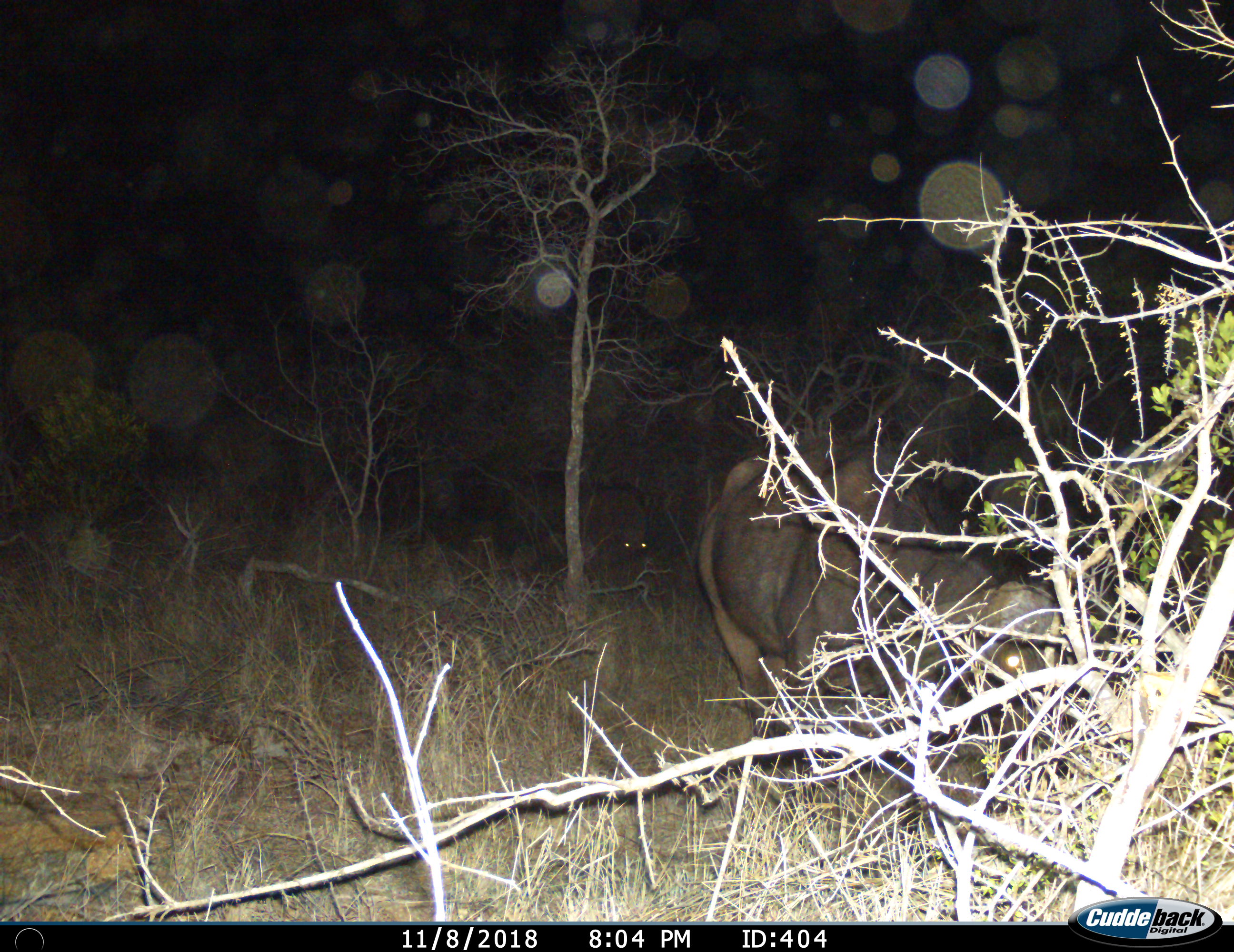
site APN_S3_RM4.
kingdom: Animalia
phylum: Chordata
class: Mammalia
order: Artiodactyla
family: Bovidae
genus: Syncerus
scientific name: Syncerus caffer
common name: african buffalo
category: buffalo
Buffalo (african buffalo) (Syncerus caffer), count 2. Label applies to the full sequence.